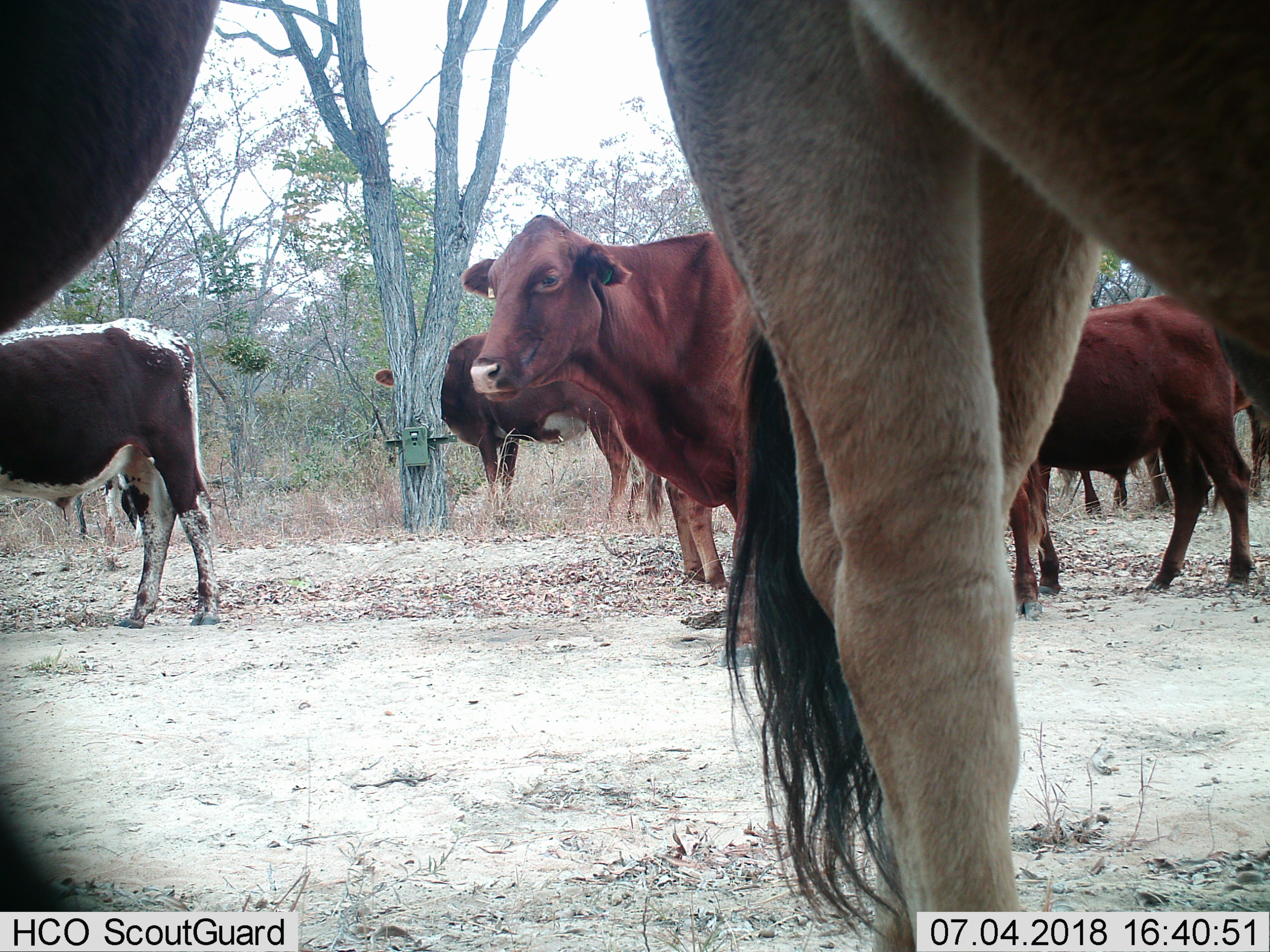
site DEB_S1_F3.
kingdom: Animalia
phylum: Chordata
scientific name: Vertebrata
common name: domestic animal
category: domesticanimal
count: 7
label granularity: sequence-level